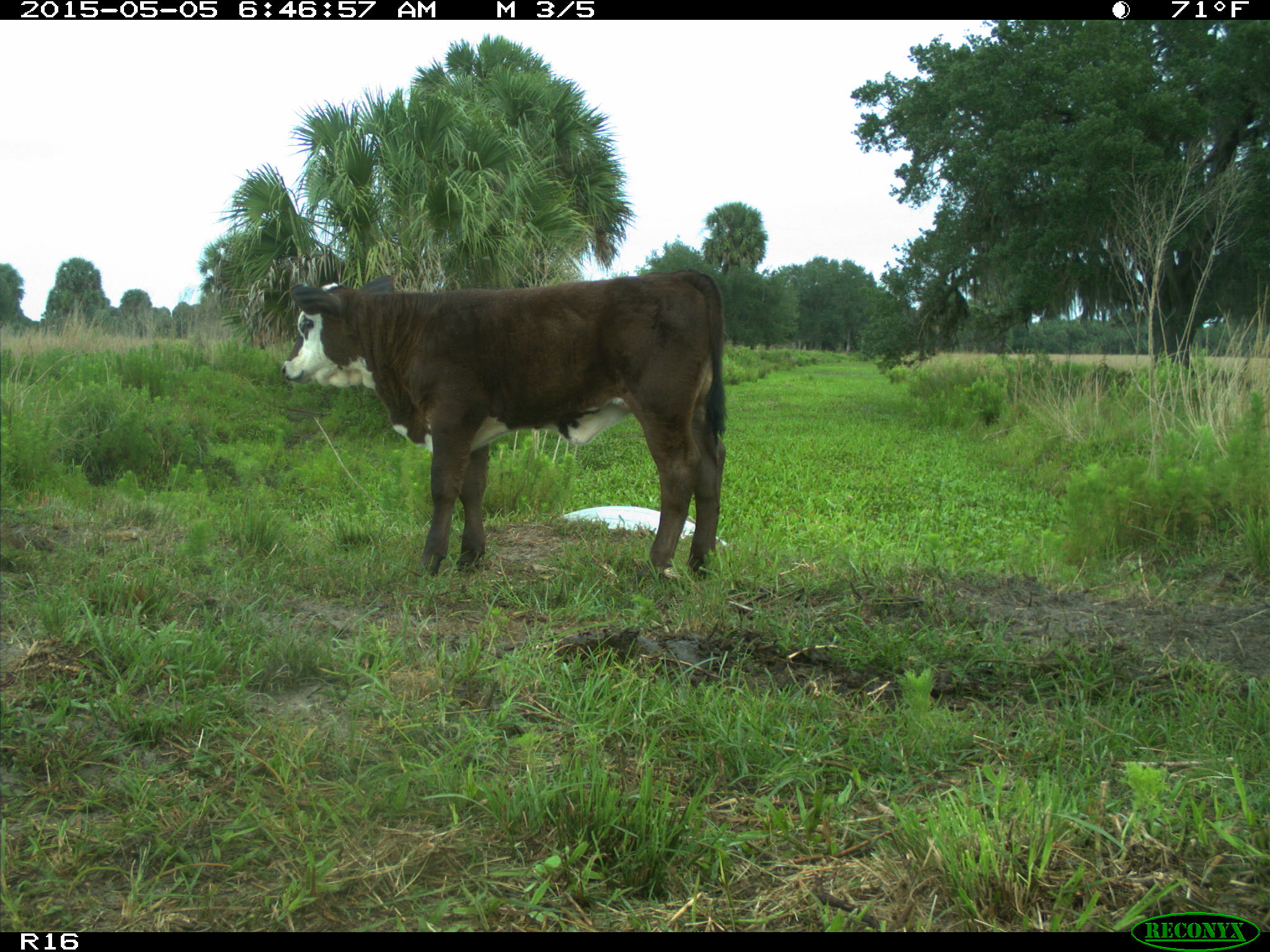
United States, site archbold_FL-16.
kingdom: Animalia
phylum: Chordata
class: Mammalia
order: Artiodactyla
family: Bovidae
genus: Bos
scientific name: Bos taurus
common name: domestic cow